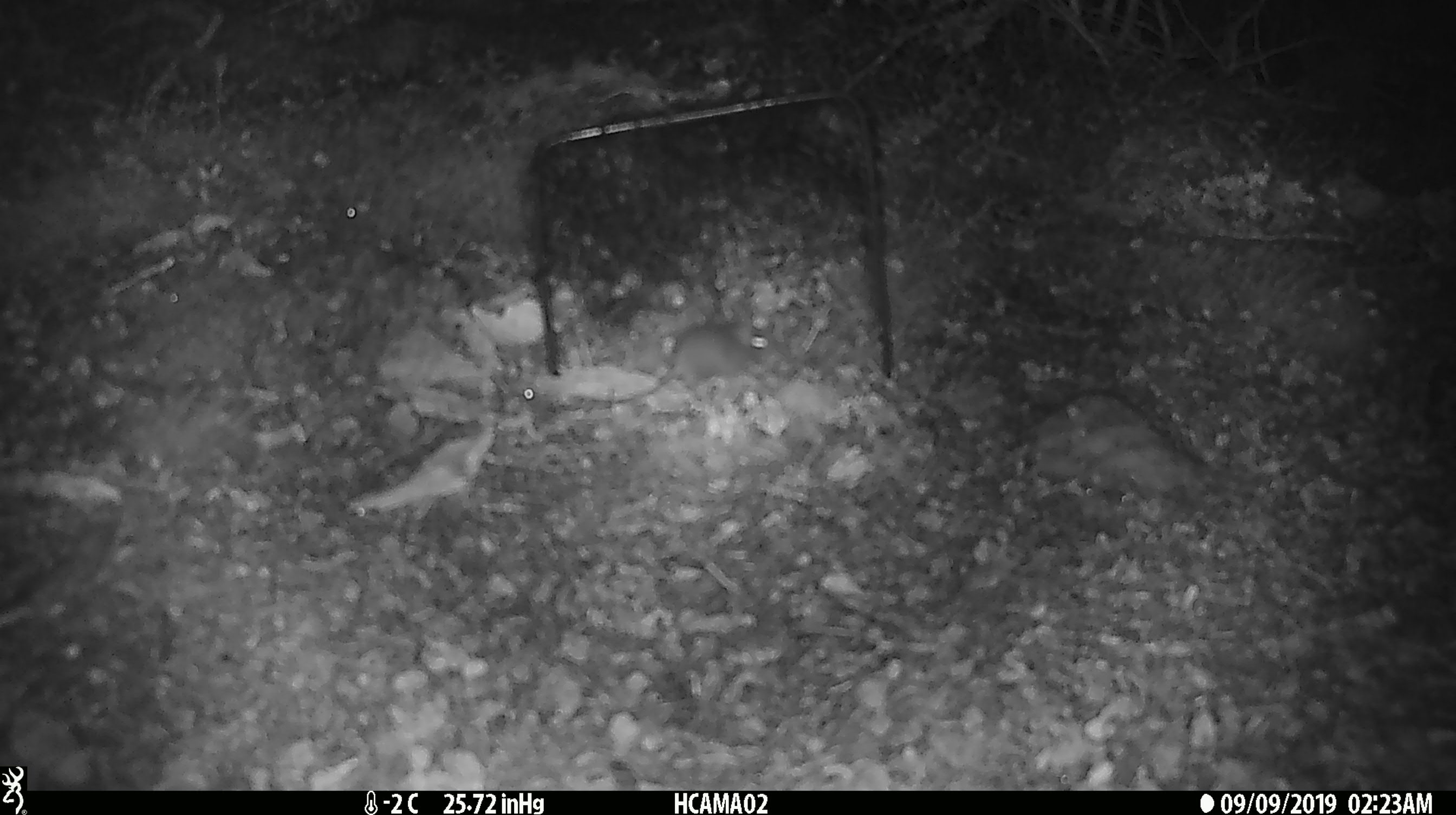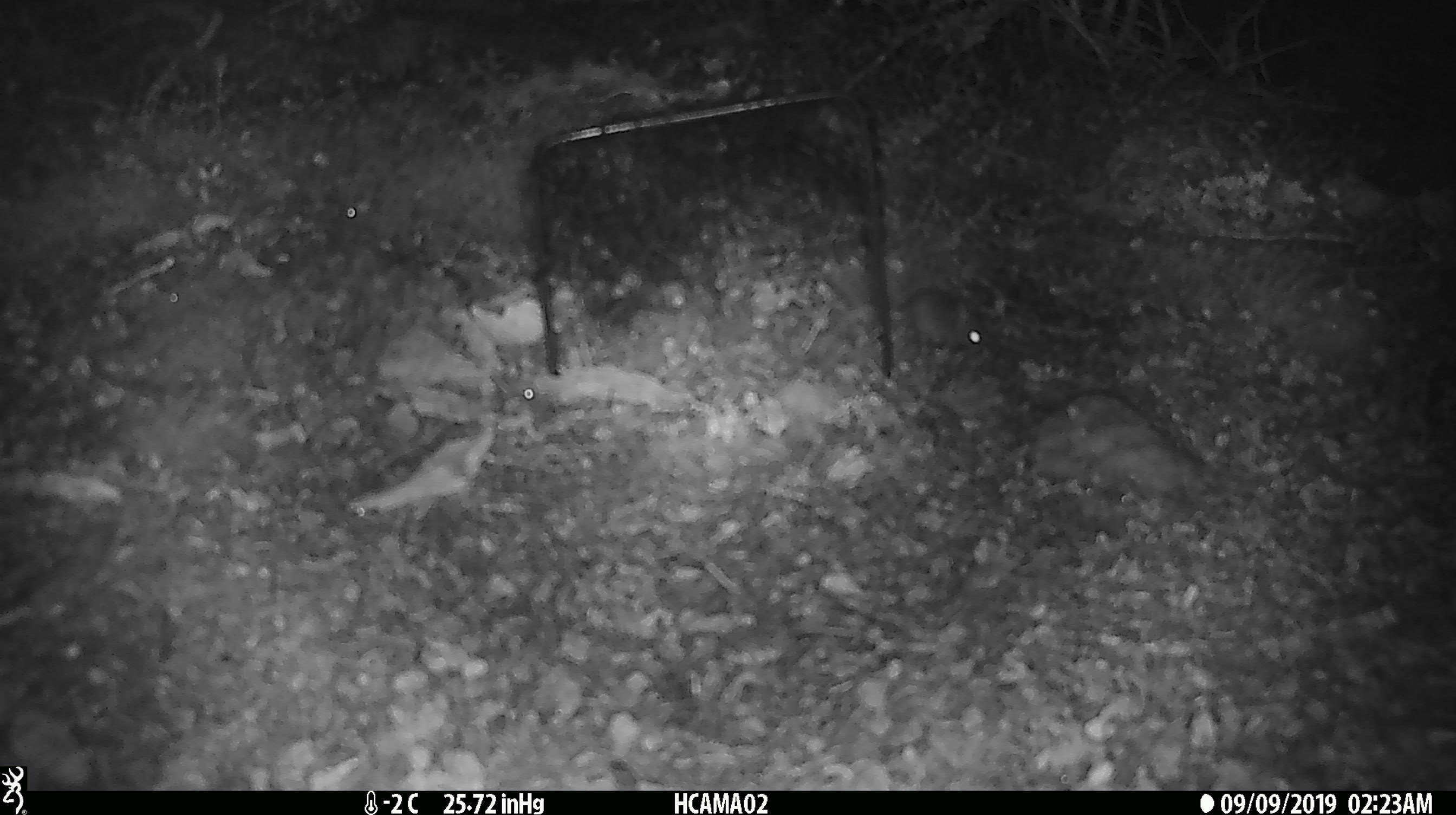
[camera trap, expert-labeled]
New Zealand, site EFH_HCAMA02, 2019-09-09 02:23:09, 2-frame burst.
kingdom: Animalia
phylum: Chordata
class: Mammalia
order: Rodentia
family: Muridae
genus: Mus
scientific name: Mus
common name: mouse